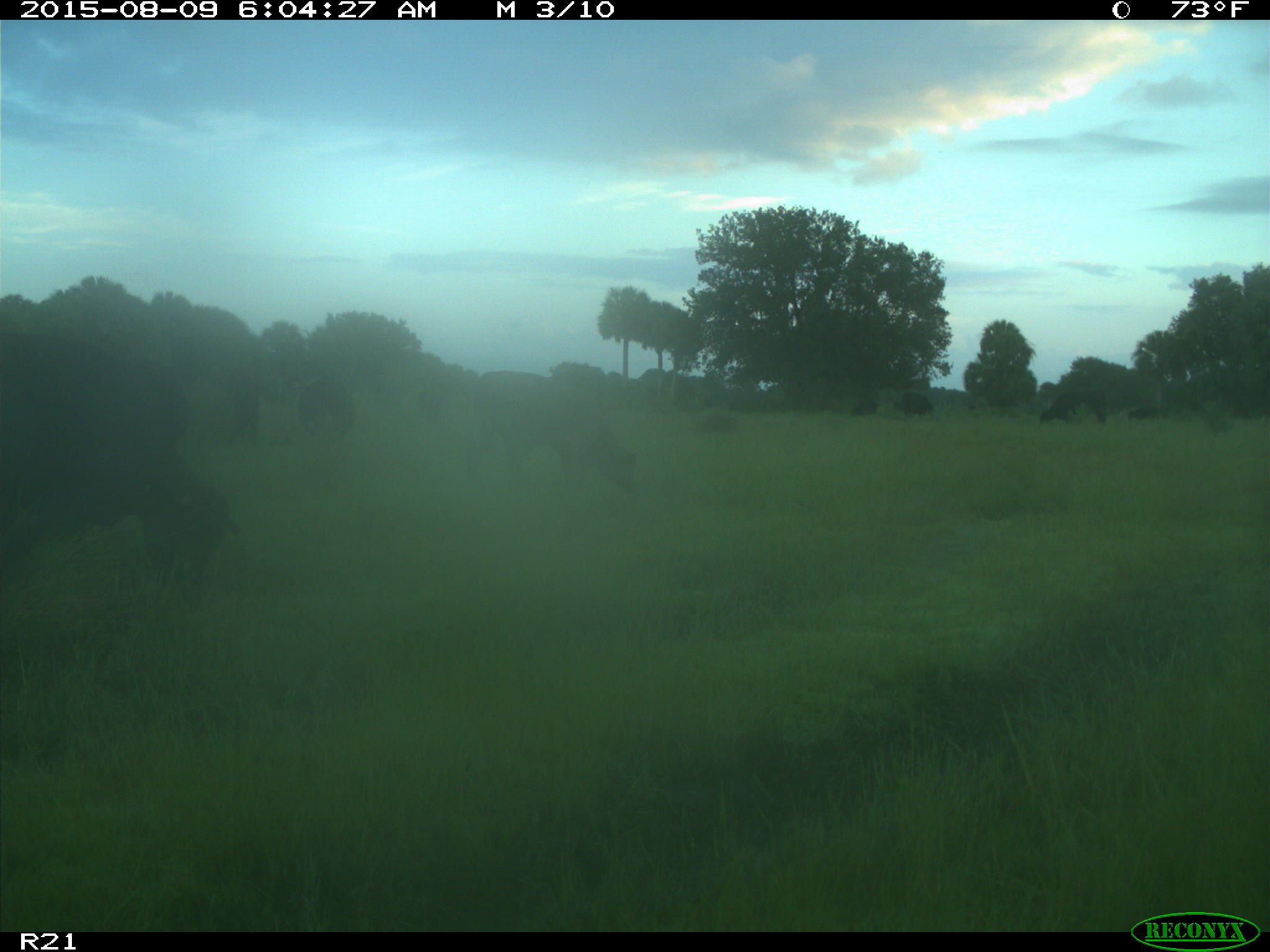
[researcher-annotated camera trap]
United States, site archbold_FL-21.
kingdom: Animalia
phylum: Chordata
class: Mammalia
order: Artiodactyla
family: Bovidae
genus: Bos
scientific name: Bos taurus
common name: domestic cow